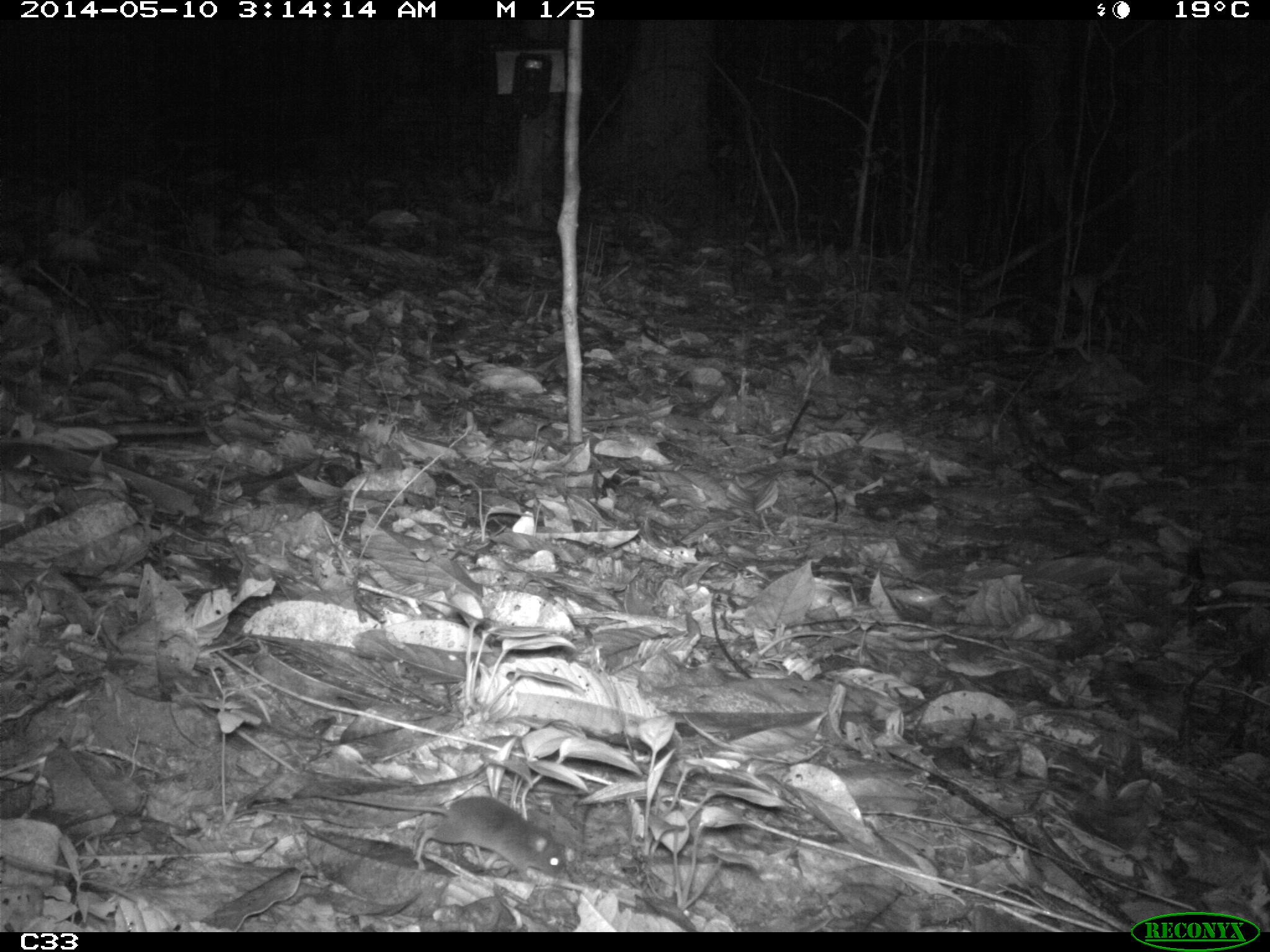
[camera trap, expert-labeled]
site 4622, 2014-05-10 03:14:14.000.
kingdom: Animalia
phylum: Chordata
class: Mammalia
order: Rodentia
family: Muridae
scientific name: Muridae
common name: mice, rats, and gerbils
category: unknown mouse or rat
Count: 1.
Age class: adult.